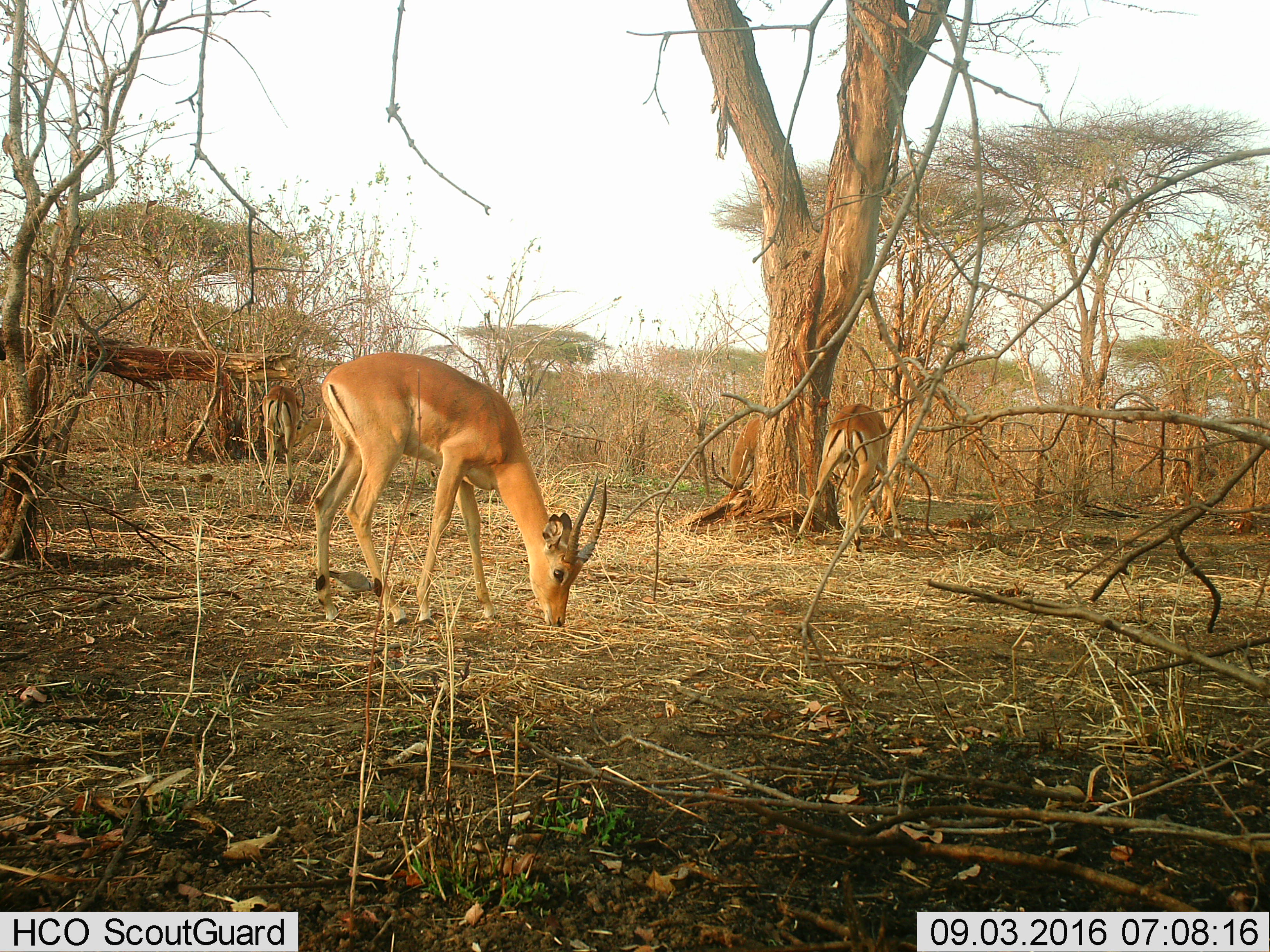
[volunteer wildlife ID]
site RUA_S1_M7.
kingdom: Animalia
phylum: Chordata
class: Mammalia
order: Artiodactyla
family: Bovidae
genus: Aepyceros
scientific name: Aepyceros melampus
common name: impala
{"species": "impala (Aepyceros melampus)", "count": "4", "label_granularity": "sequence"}